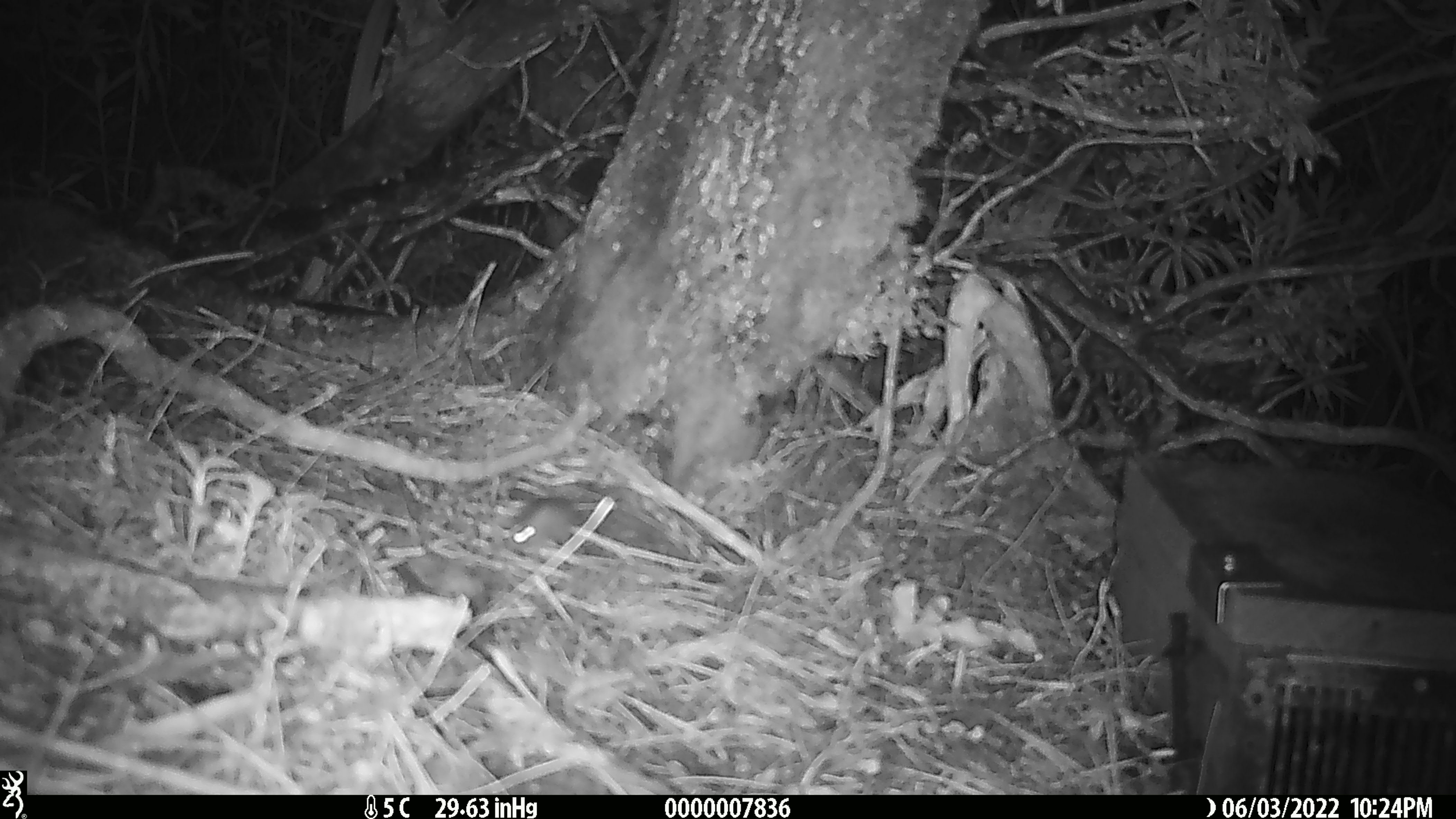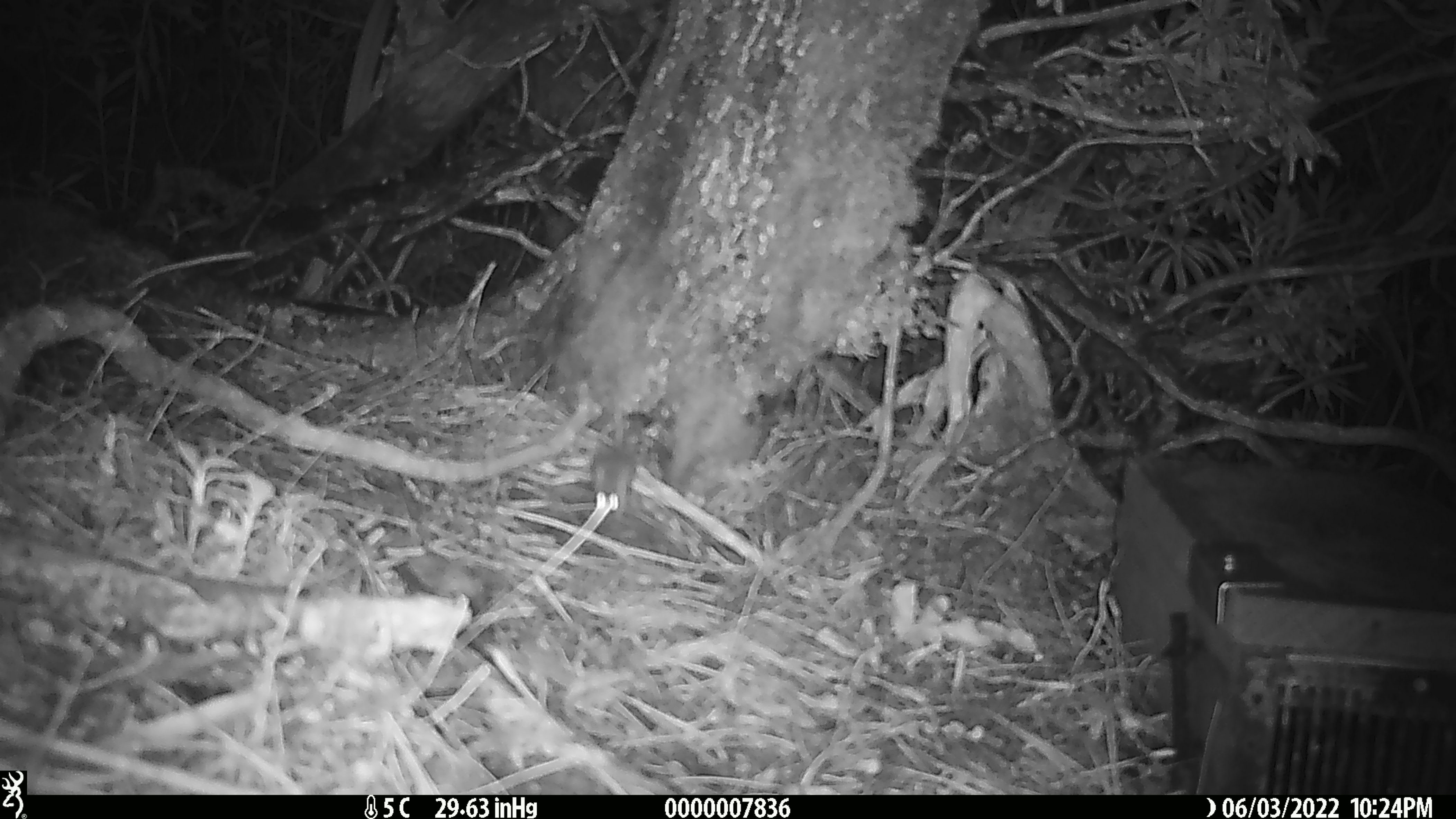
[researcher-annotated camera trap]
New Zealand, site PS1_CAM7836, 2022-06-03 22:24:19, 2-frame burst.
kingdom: Animalia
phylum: Chordata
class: Mammalia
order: Rodentia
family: Muridae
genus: Mus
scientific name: Mus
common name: mouse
Mouse (Mus).